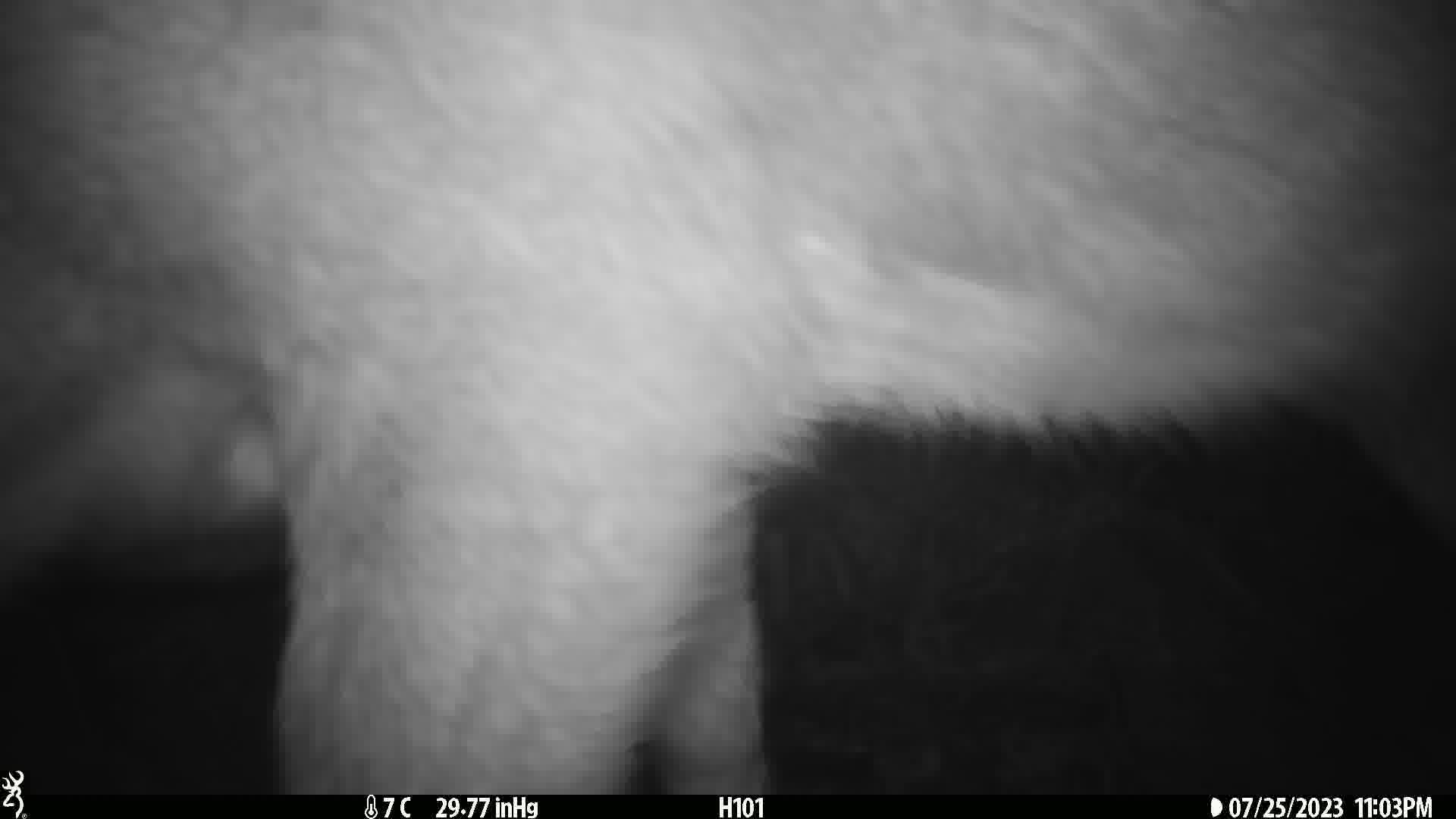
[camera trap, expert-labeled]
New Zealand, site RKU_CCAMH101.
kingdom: Animalia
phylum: Chordata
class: Mammalia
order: Artiodactyla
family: Cervidae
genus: Odocoileus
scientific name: Odocoileus virginianus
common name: white-tailed deer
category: white tailed deer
White tailed deer (white-tailed deer) (Odocoileus virginianus).